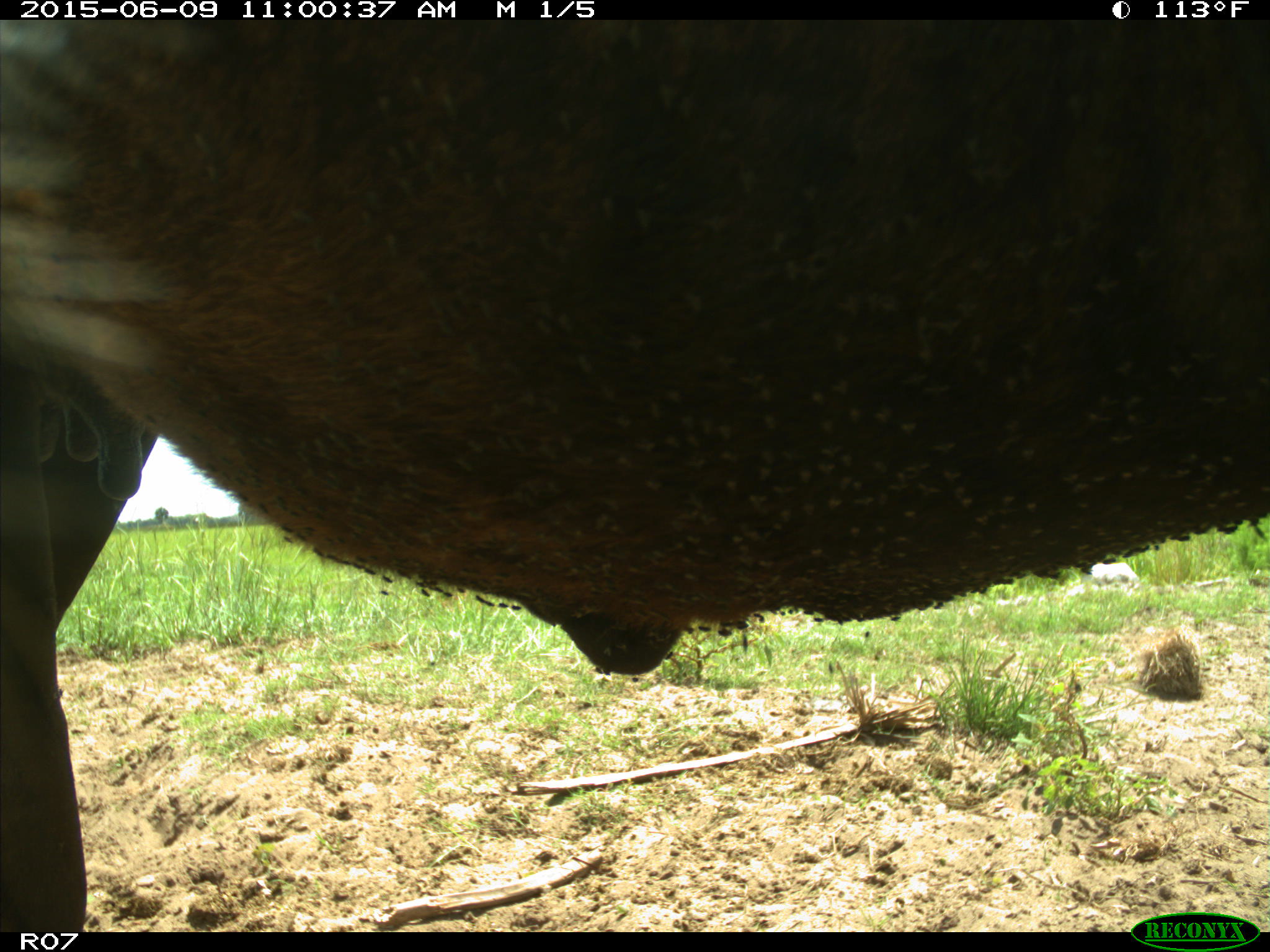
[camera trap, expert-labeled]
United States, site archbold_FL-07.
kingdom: Animalia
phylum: Chordata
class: Mammalia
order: Artiodactyla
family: Bovidae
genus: Bos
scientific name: Bos taurus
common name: domestic cow